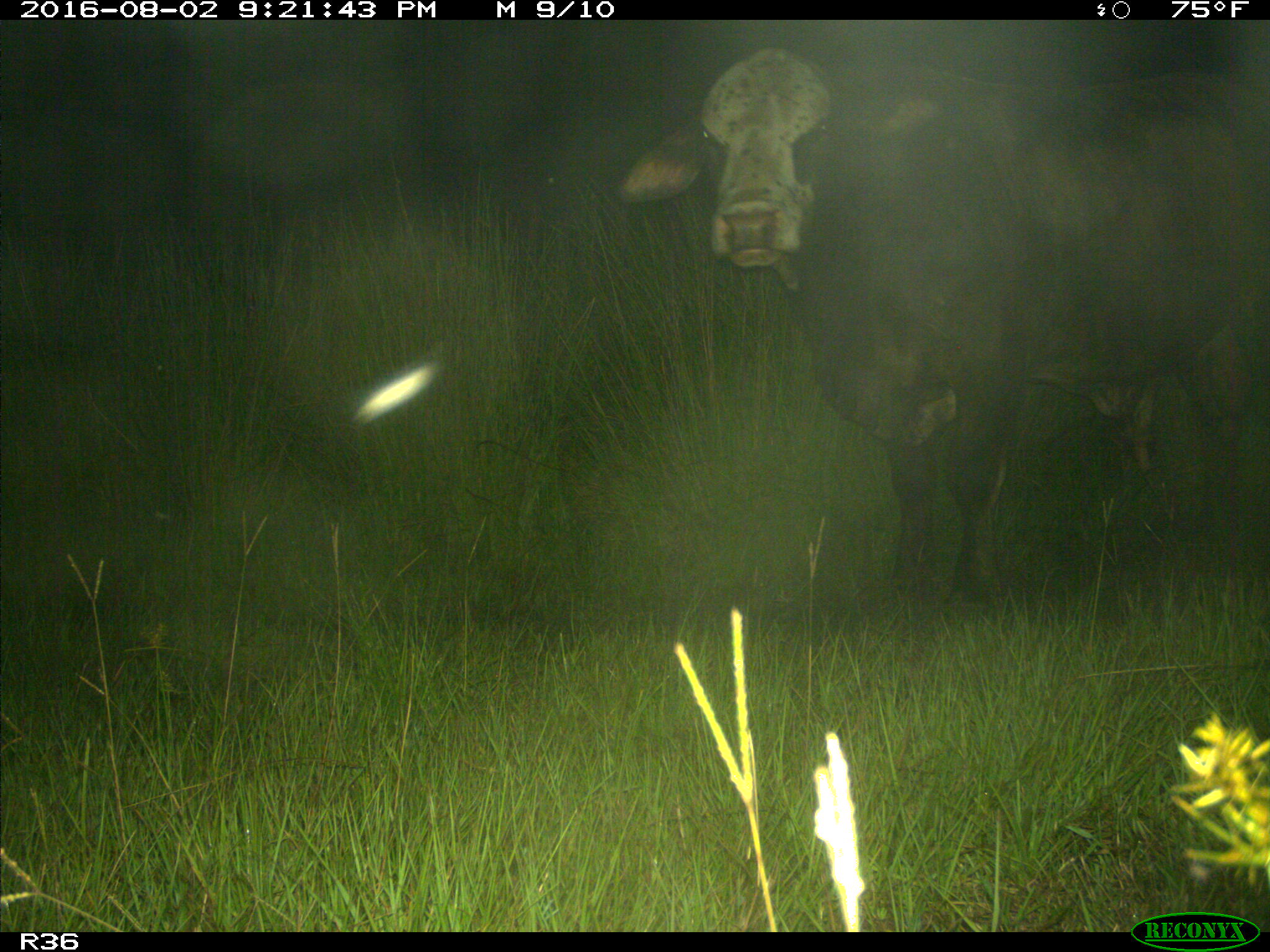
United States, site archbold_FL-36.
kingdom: Animalia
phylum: Chordata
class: Mammalia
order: Artiodactyla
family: Bovidae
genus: Bos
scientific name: Bos taurus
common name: domestic cow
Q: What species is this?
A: Bos taurus (domestic cow).